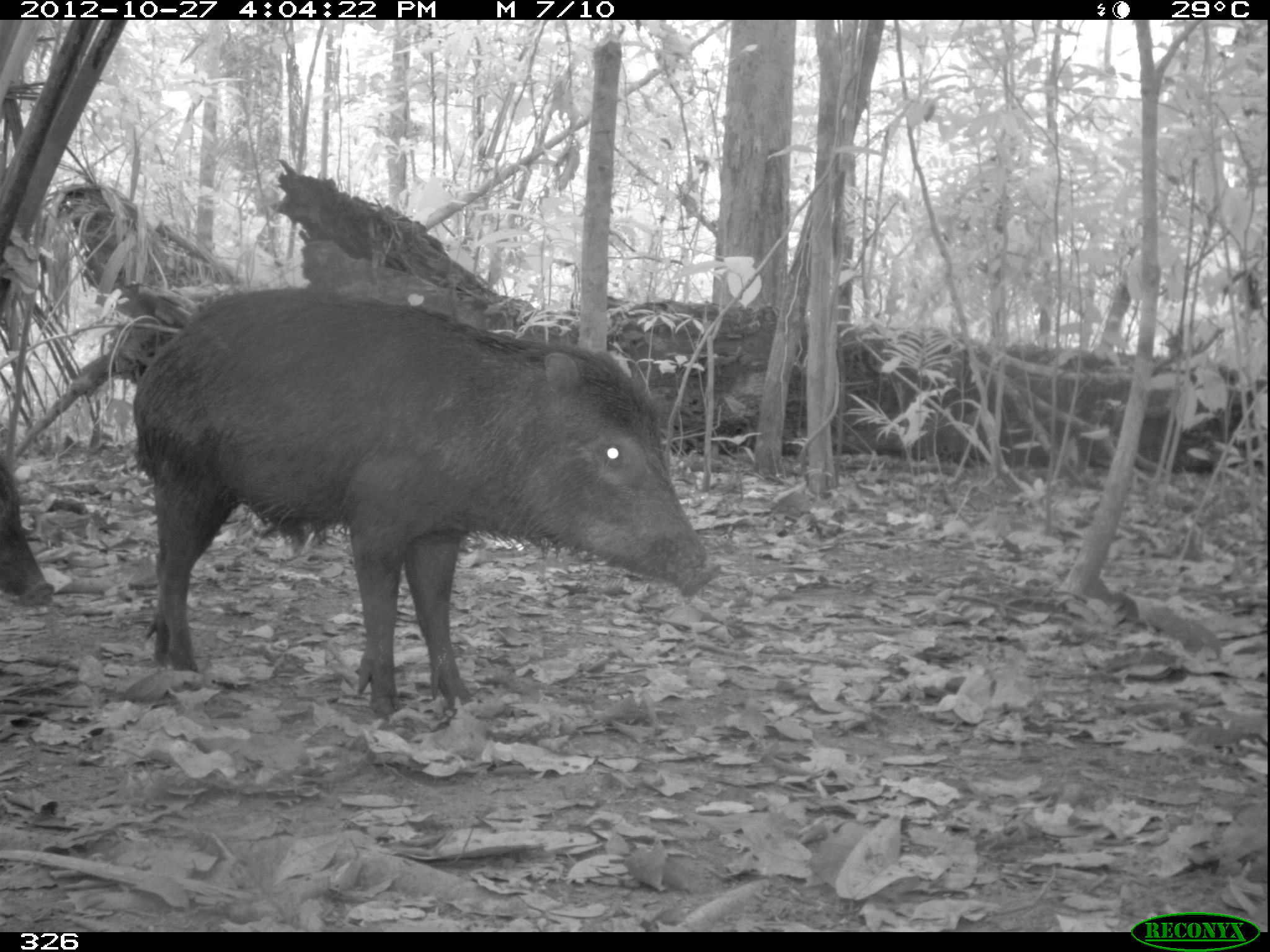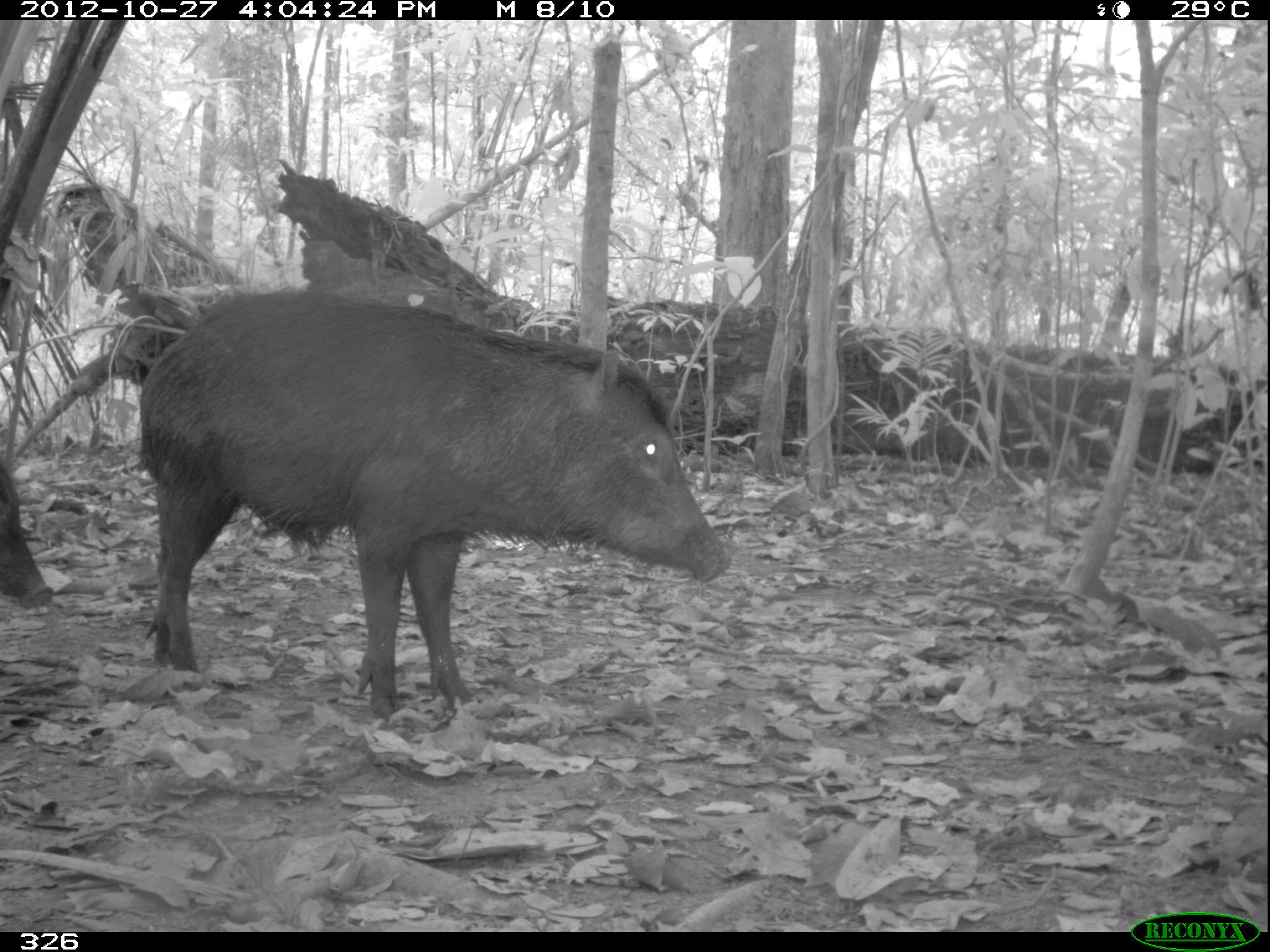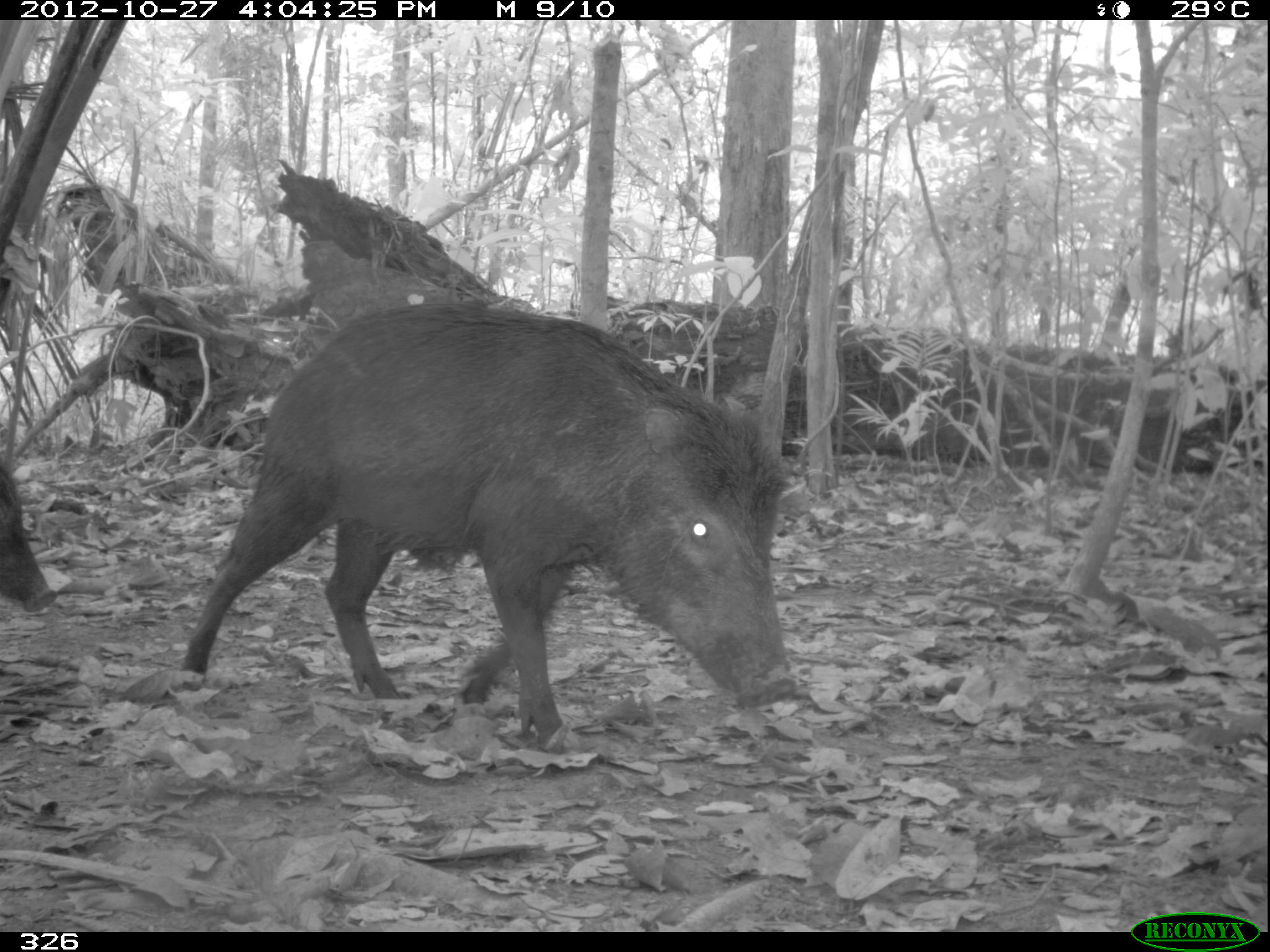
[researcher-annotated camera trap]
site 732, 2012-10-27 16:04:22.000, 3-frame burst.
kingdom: Animalia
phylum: Chordata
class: Mammalia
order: Artiodactyla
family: Tayassuidae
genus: Tayassu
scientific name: Tayassu pecari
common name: white-lipped peccary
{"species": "Tayassu pecari (white-lipped peccary)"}